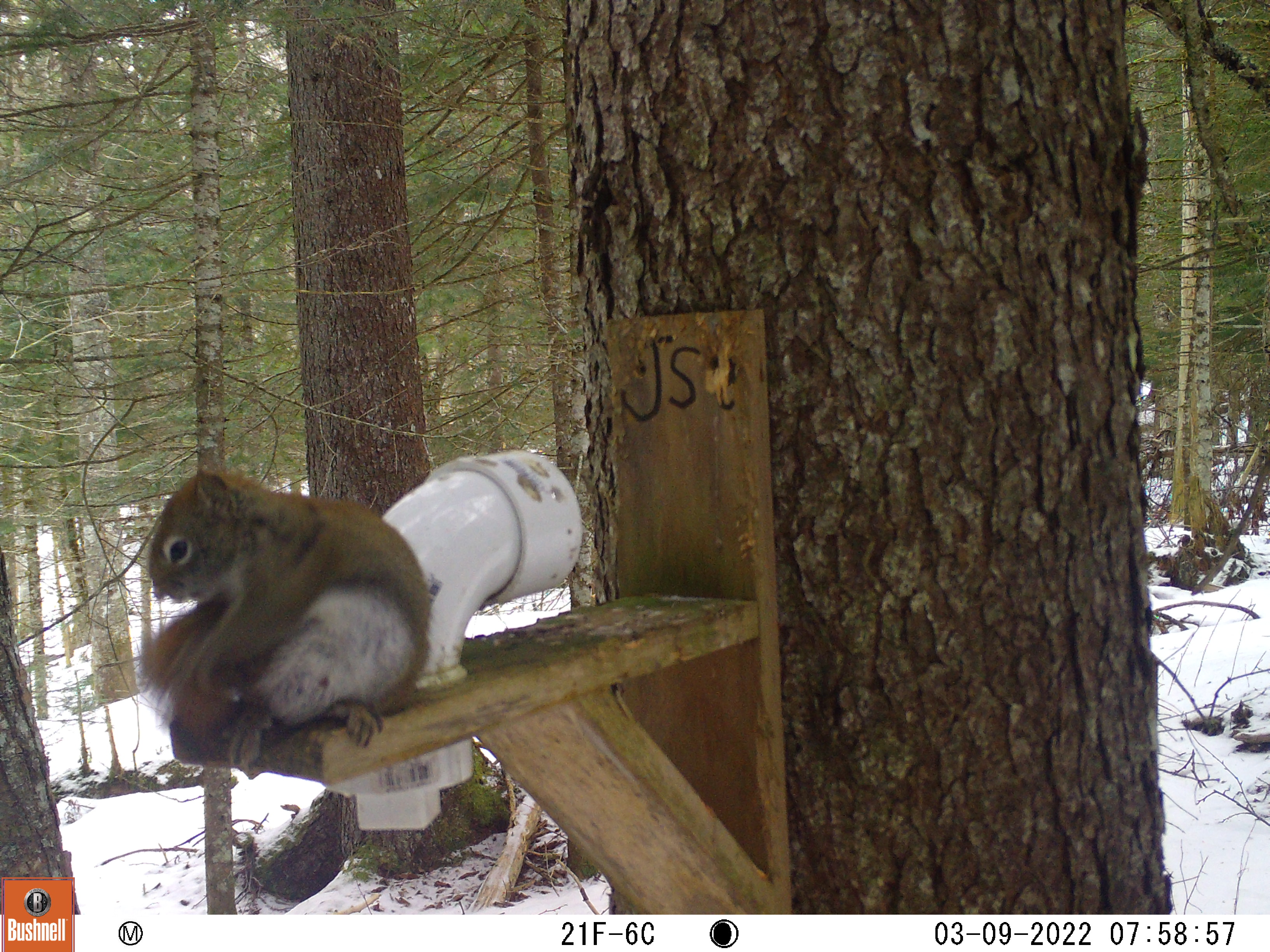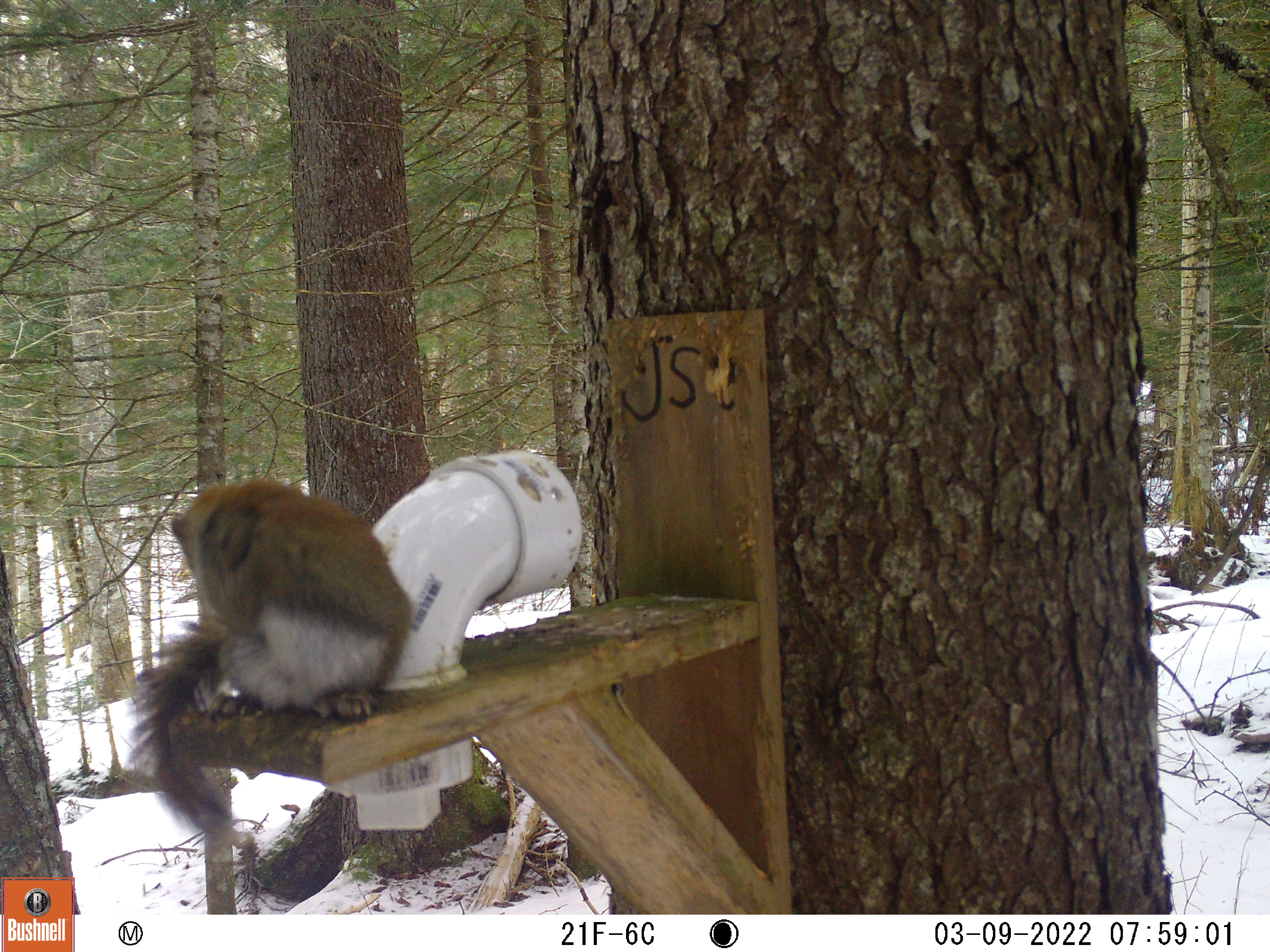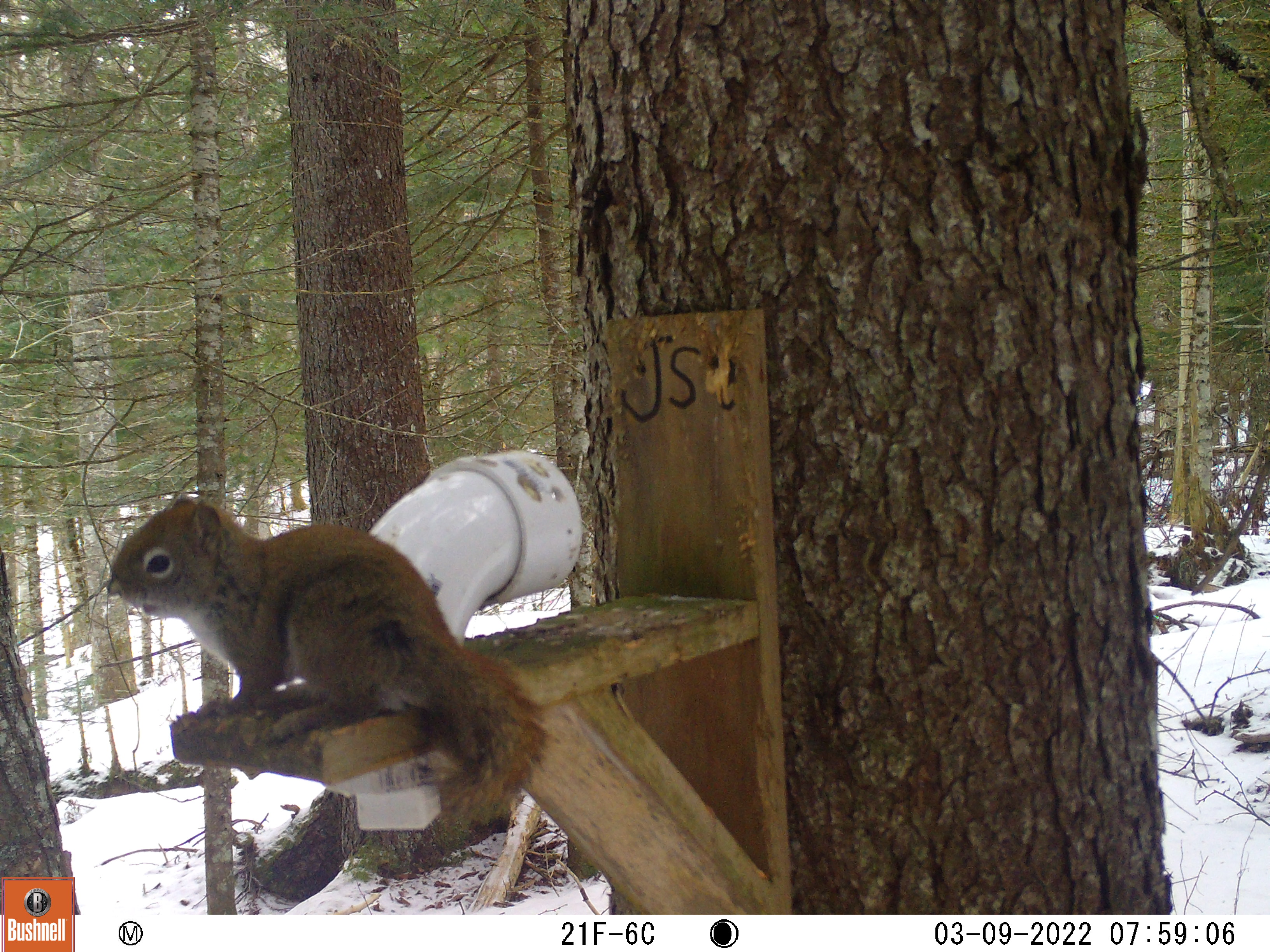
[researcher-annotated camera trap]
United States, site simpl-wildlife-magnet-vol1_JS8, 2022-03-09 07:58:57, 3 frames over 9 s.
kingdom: Animalia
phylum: Chordata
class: Mammalia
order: Rodentia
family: Sciuridae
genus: Tamiasciurus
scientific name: Tamiasciurus hudsonicus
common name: red squirrel